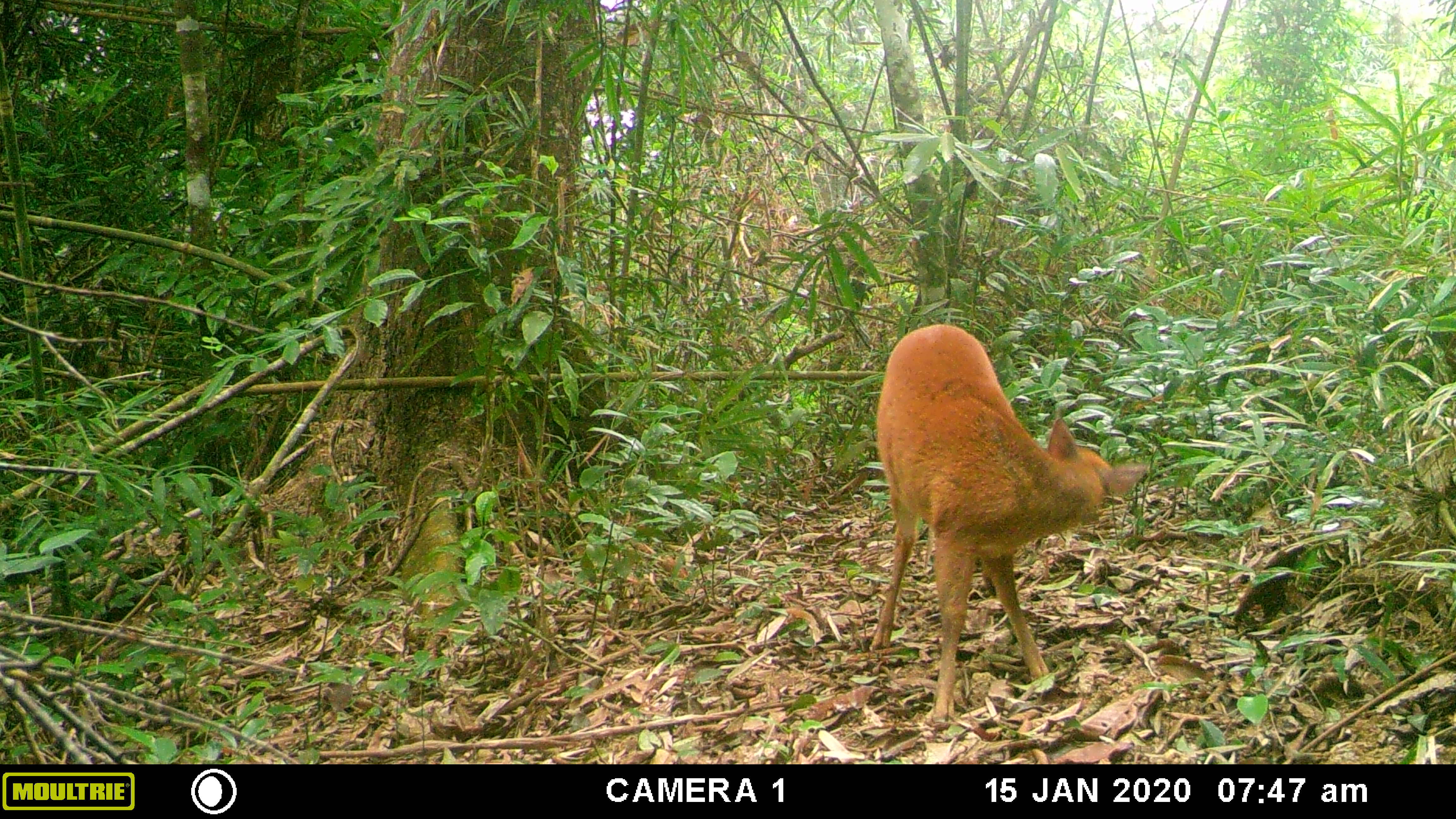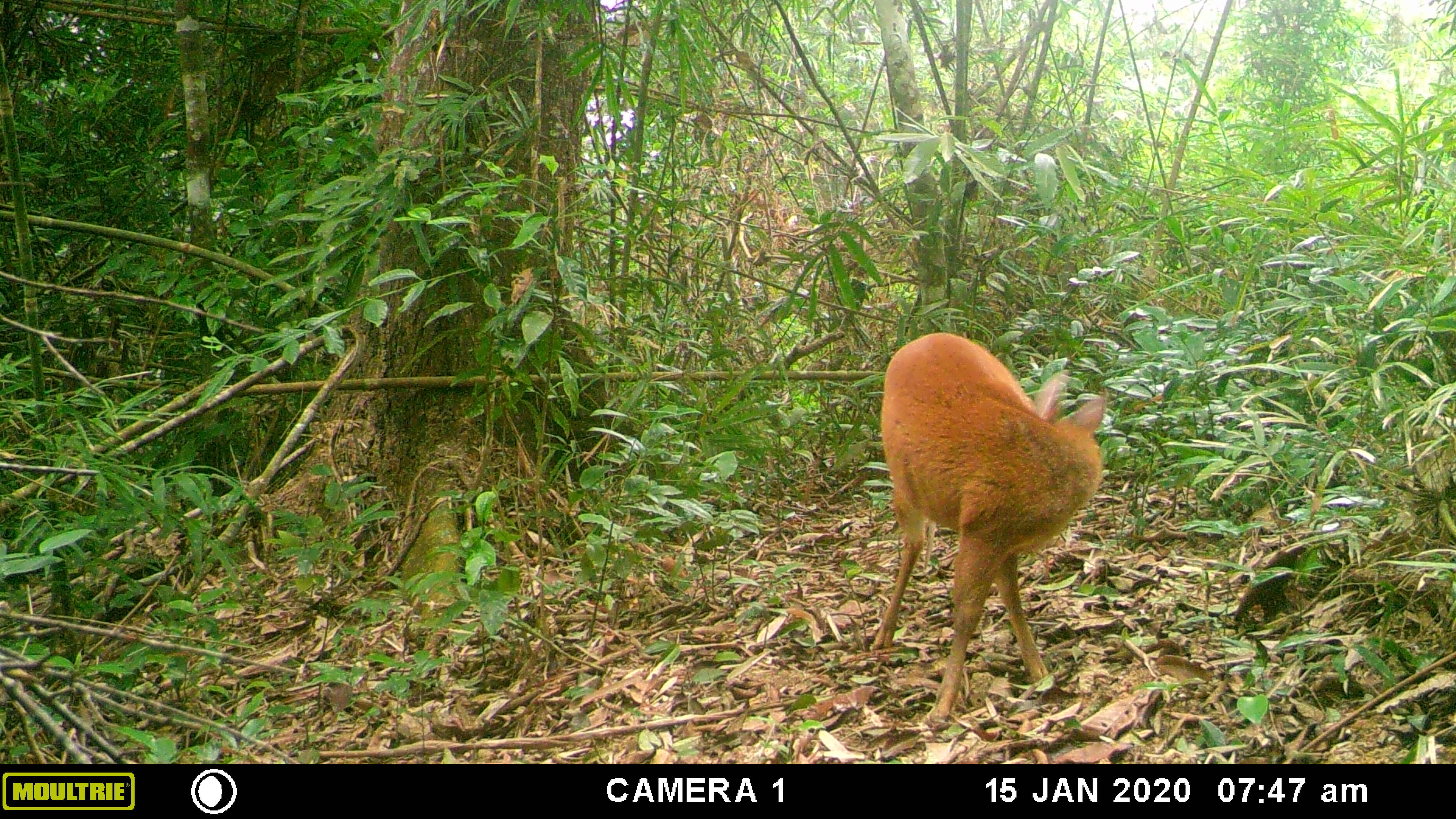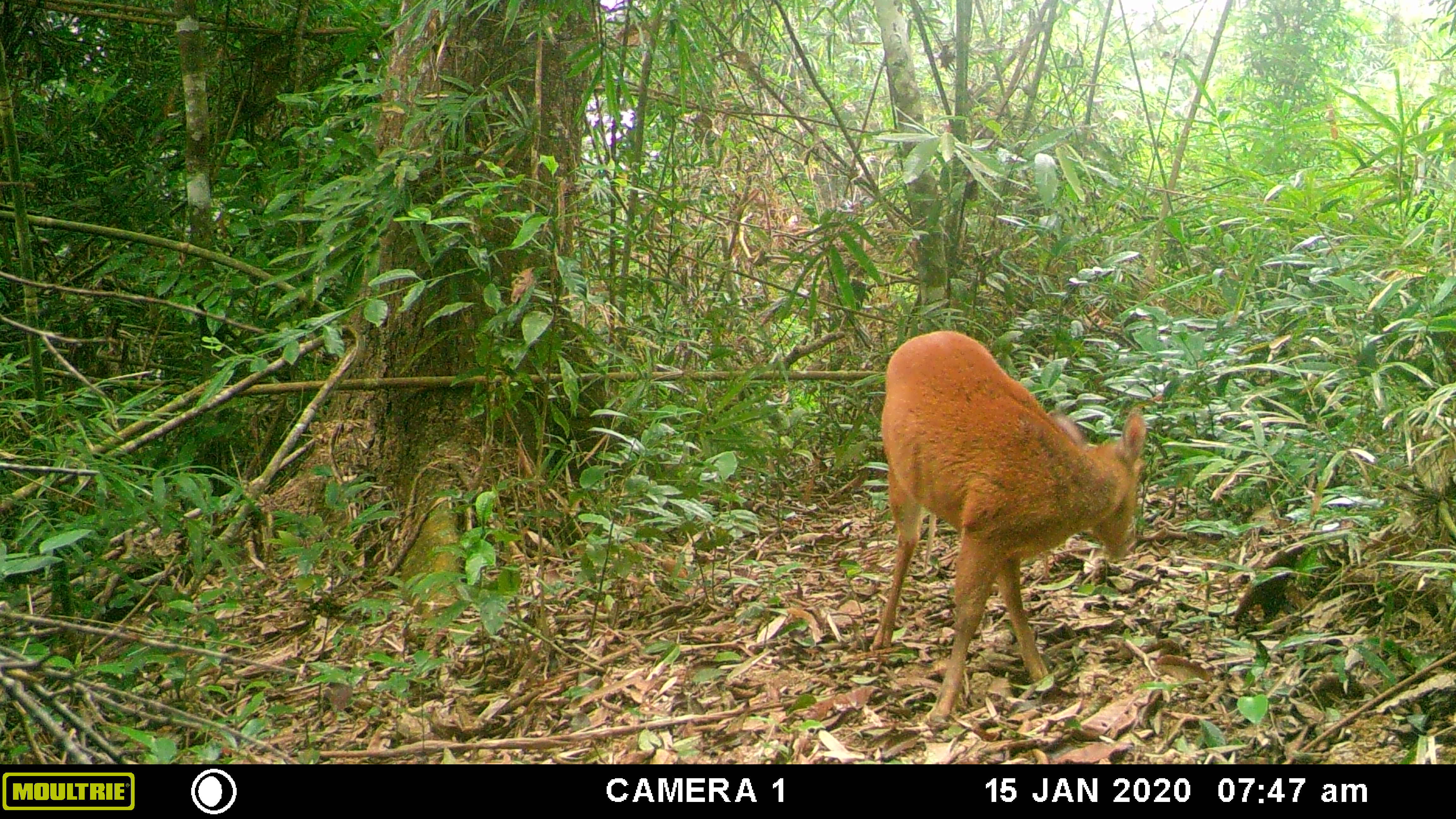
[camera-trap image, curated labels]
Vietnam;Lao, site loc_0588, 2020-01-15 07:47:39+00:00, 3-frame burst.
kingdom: Animalia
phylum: Chordata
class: Mammalia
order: Artiodactyla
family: Cervidae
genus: Muntiacus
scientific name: Muntiacus muntjak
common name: red muntjac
Red muntjac (Muntiacus muntjak). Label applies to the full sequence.